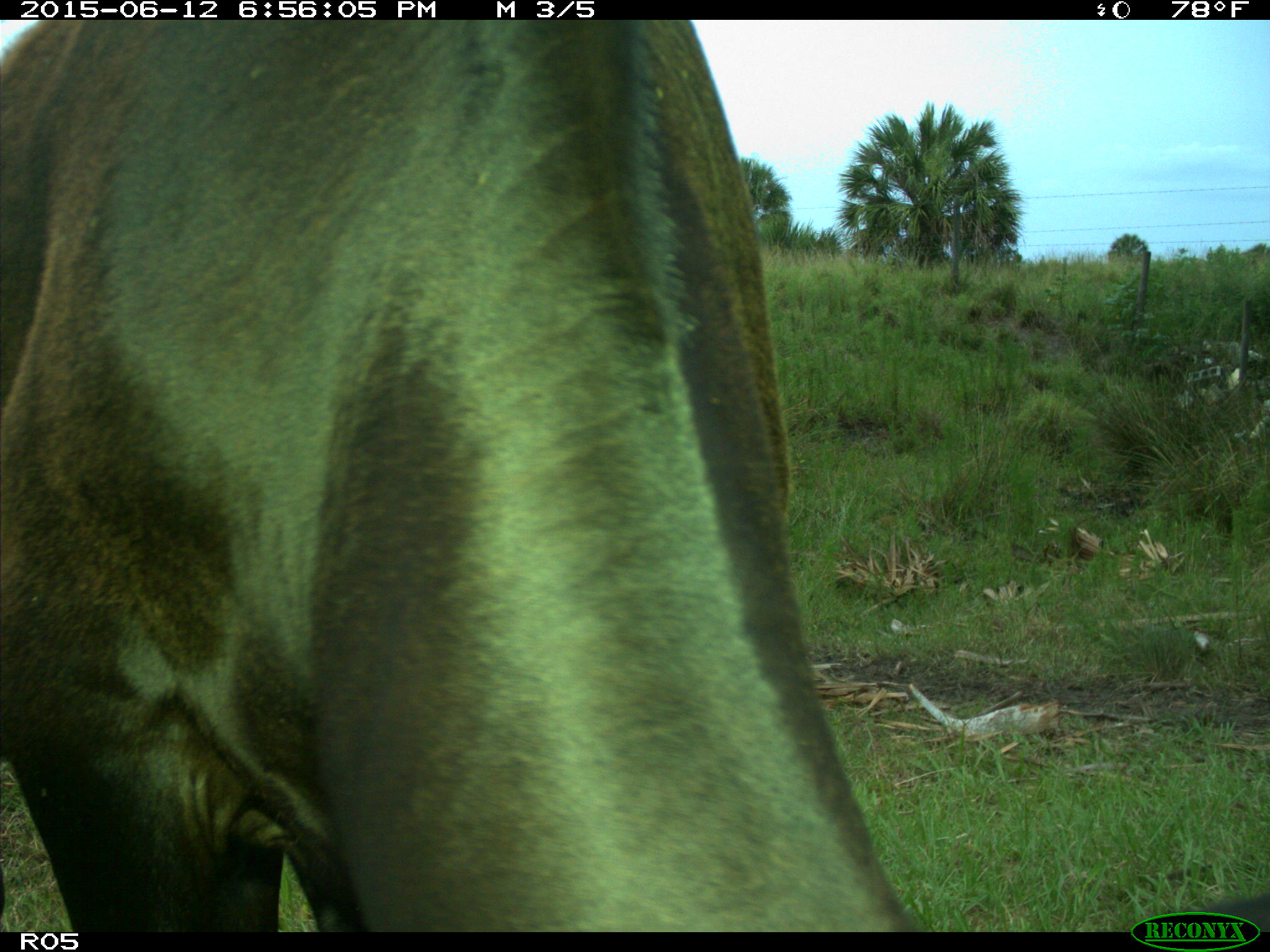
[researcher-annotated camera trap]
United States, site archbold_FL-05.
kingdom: Animalia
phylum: Chordata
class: Mammalia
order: Artiodactyla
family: Bovidae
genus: Bos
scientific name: Bos taurus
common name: domestic cow